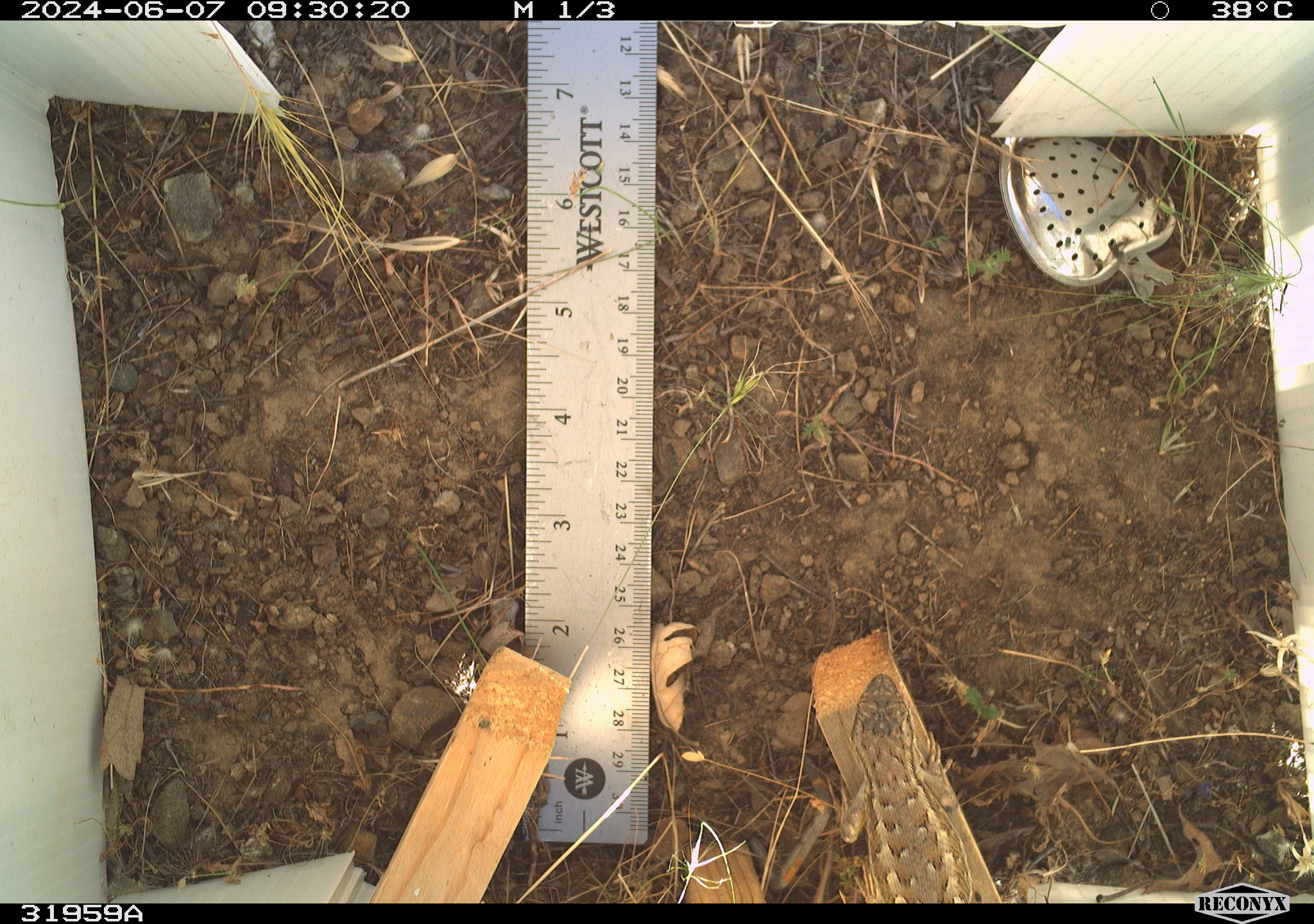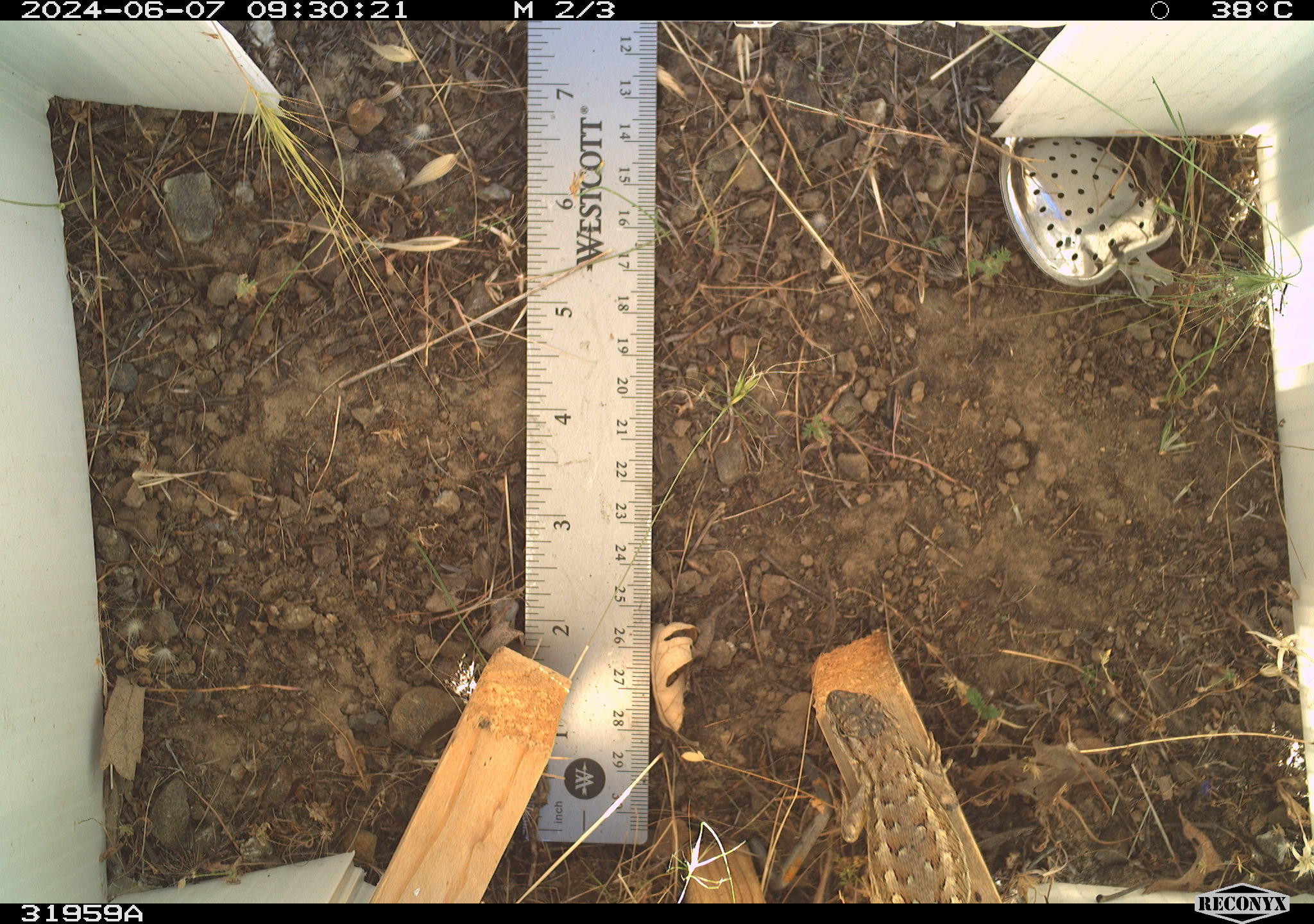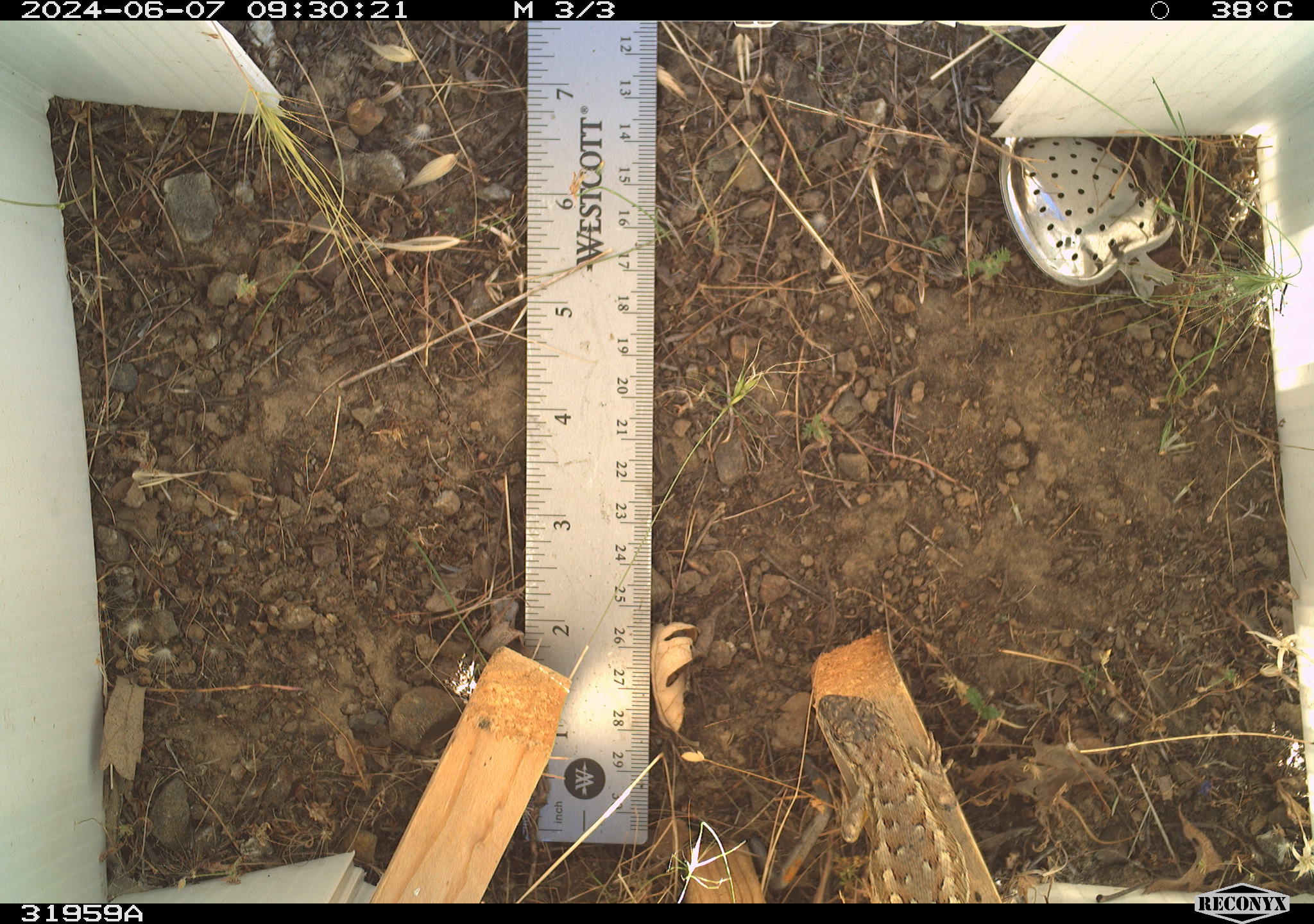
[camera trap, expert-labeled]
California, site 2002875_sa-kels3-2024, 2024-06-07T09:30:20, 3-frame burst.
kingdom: Animalia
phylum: Chordata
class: Reptilia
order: Squamata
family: Phrynosomatidae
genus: Sceloporus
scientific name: Sceloporus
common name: spiny lizards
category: sceloporus species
Sceloporus species (spiny lizards) (Sceloporus).